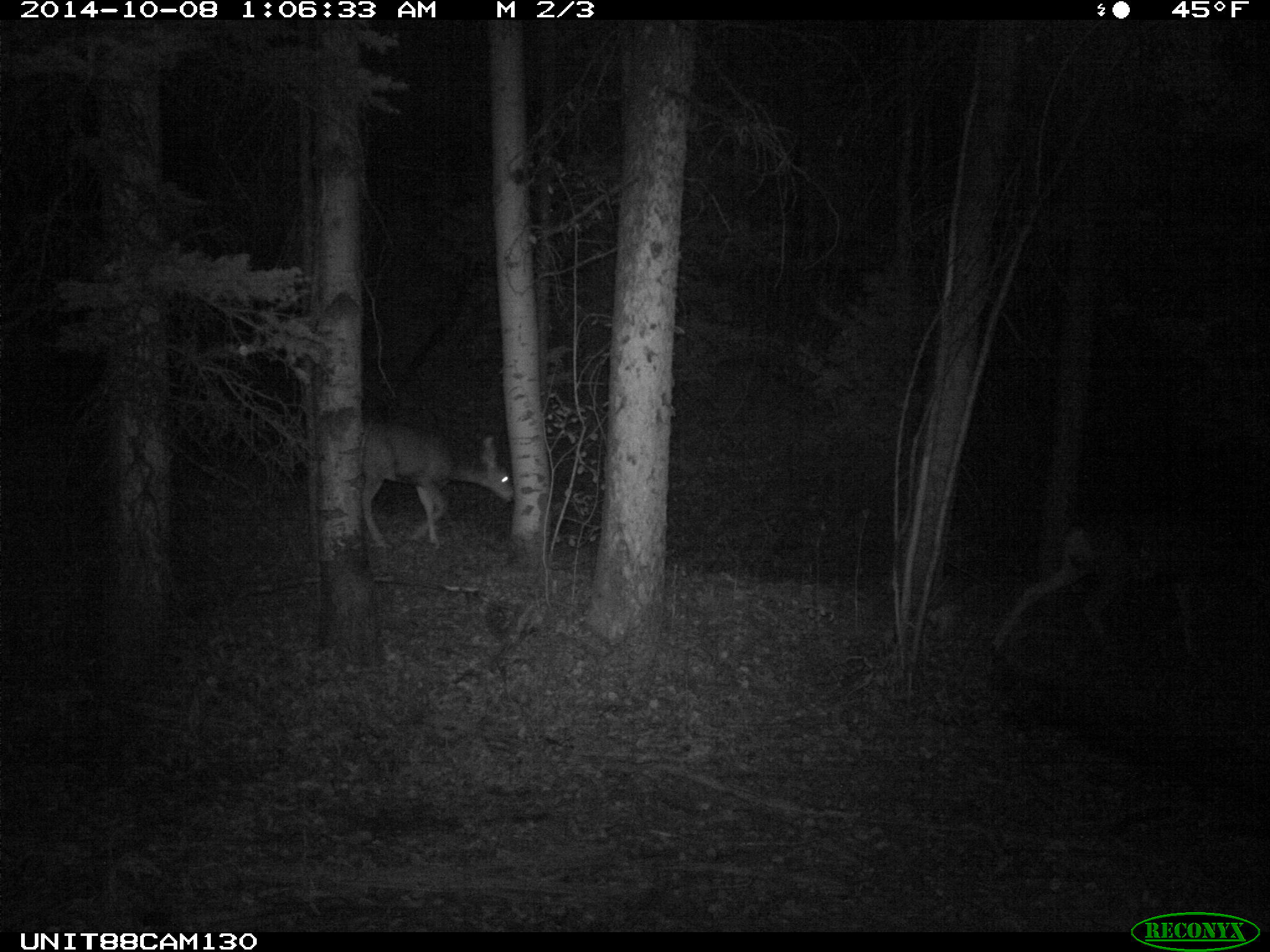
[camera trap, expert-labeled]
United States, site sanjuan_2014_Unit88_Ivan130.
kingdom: Animalia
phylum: Chordata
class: Mammalia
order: Artiodactyla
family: Cervidae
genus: Odocoileus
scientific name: Odocoileus hemionus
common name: mule deer